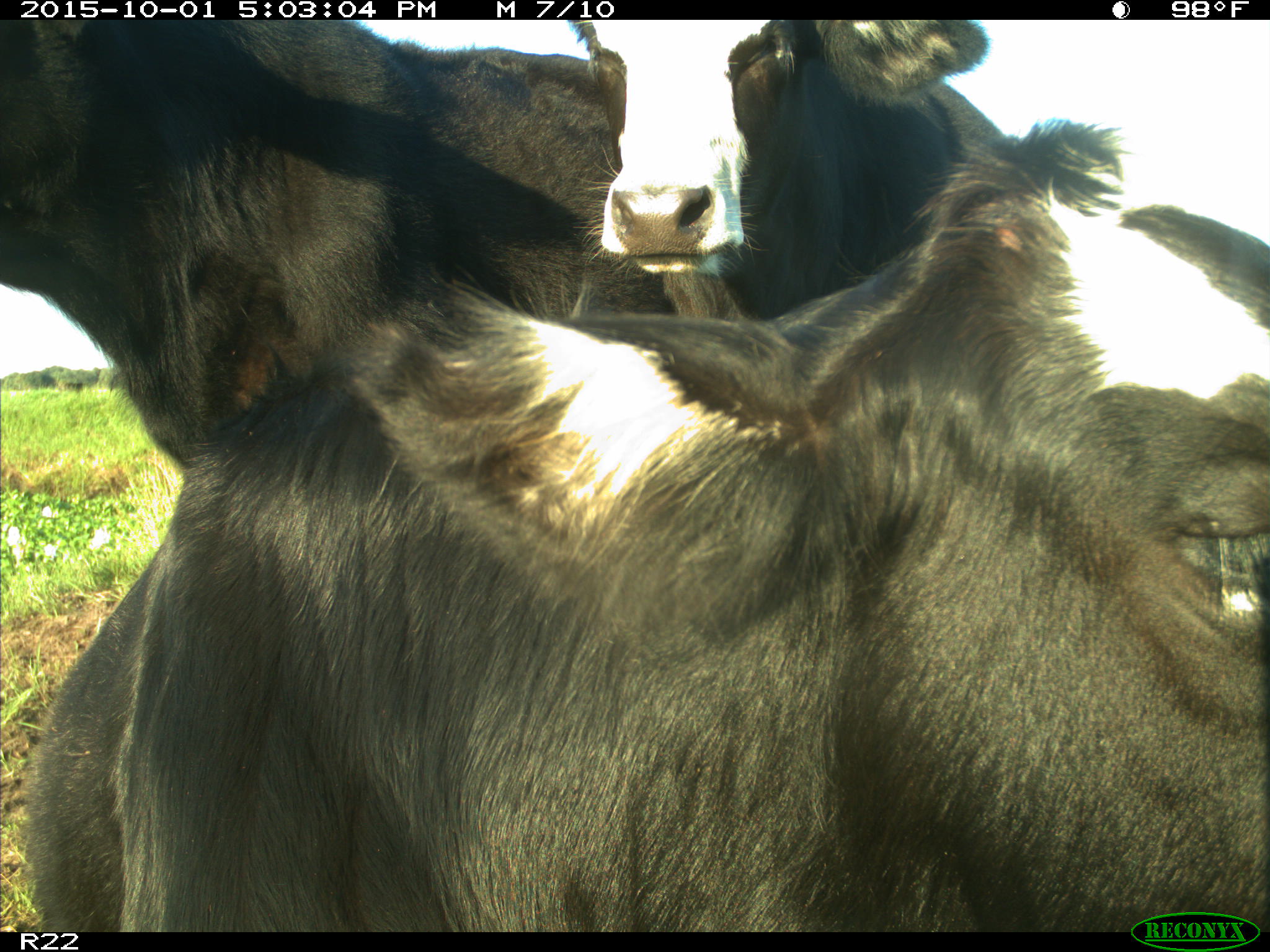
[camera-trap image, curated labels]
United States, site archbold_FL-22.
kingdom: Animalia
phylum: Chordata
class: Mammalia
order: Artiodactyla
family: Bovidae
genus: Bos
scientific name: Bos taurus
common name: domestic cow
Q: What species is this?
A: Bos taurus (domestic cow).